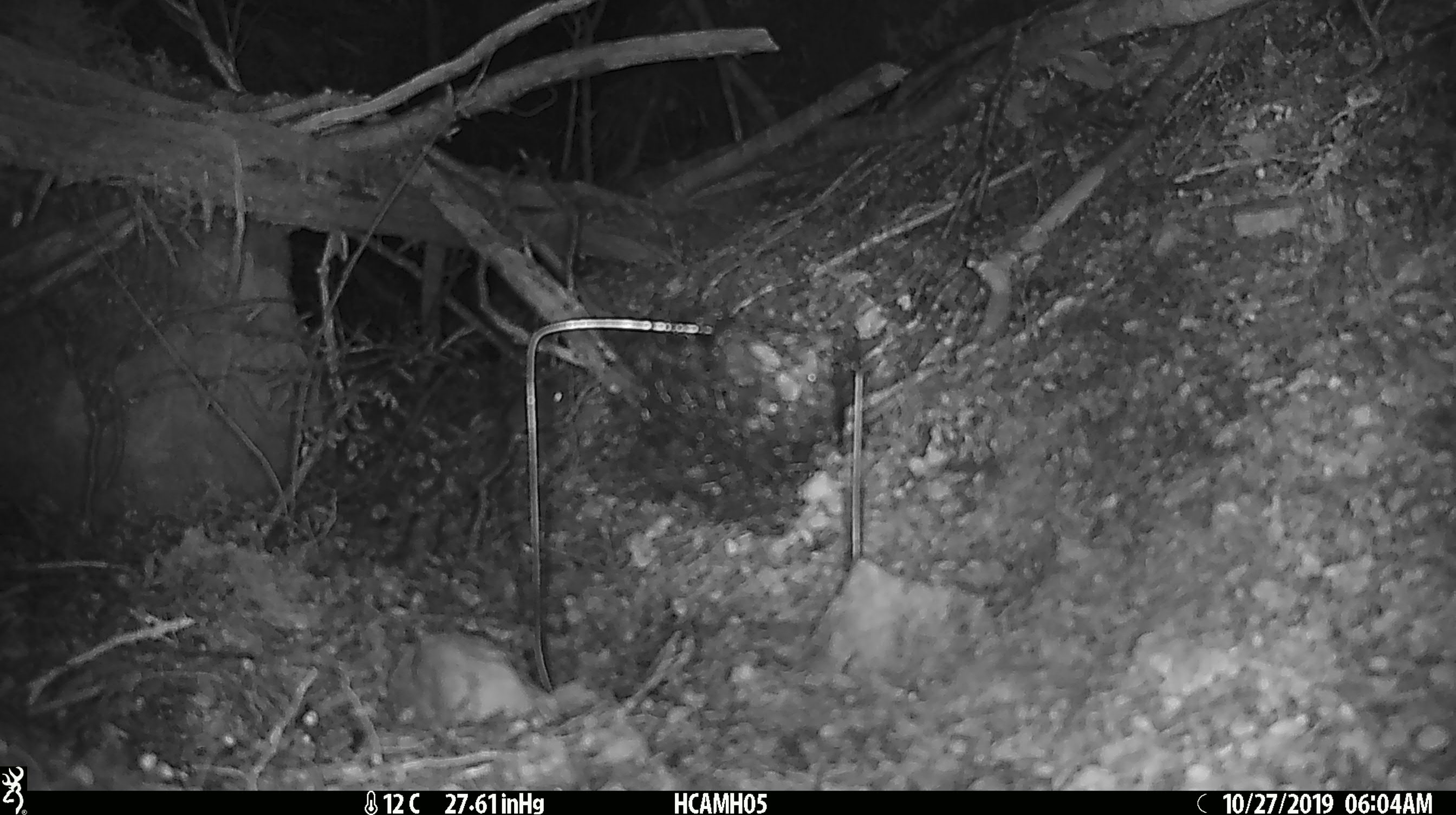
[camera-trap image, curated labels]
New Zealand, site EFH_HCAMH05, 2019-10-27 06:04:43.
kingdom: Animalia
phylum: Chordata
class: Mammalia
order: Rodentia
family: Muridae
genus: Mus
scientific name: Mus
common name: mouse